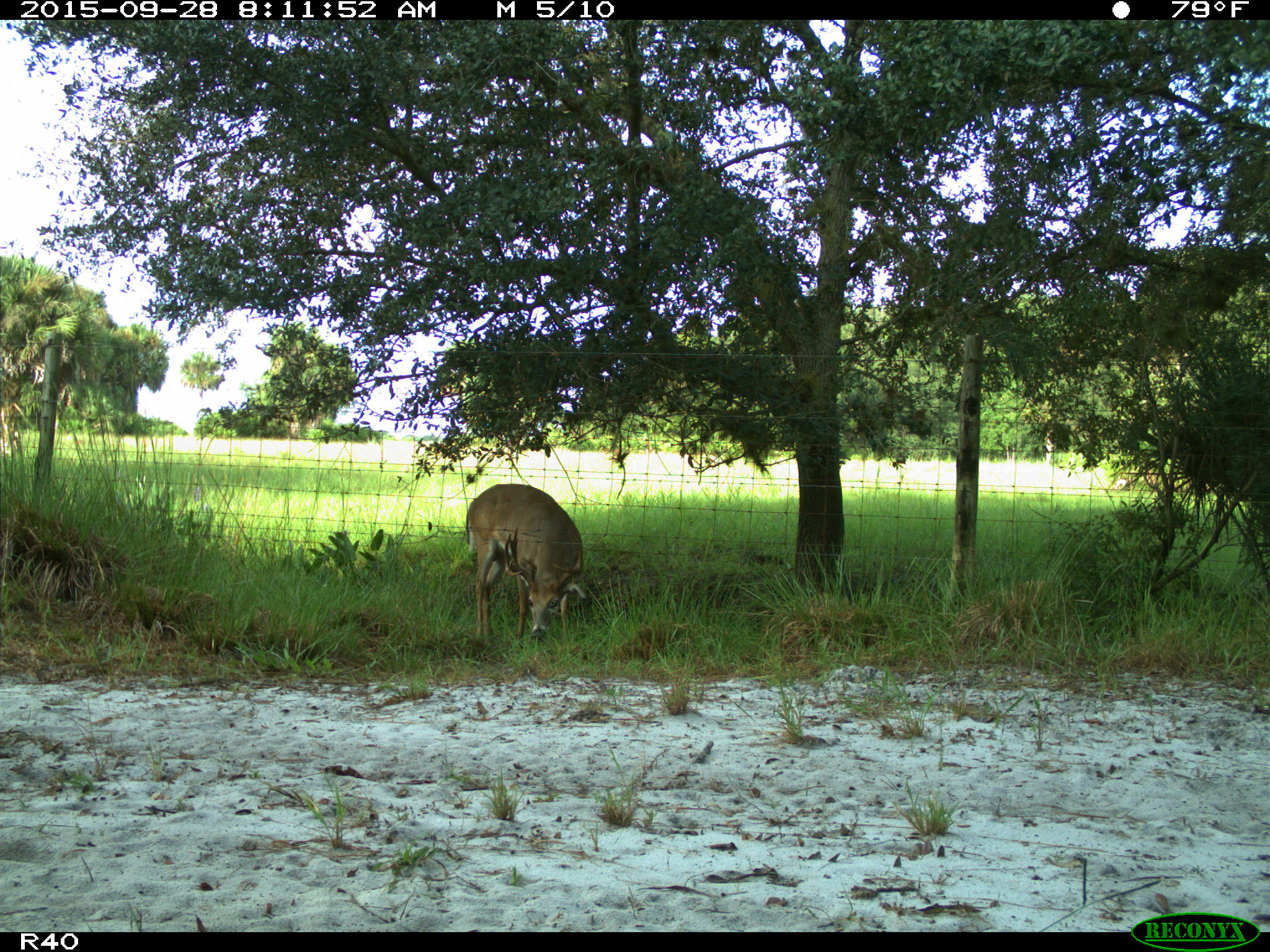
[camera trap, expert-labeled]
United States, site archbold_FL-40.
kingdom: Animalia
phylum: Chordata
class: Mammalia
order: Artiodactyla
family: Cervidae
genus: Odocoileus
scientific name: Odocoileus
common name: deer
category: unidentified deer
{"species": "unidentified deer (deer) (Odocoileus)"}